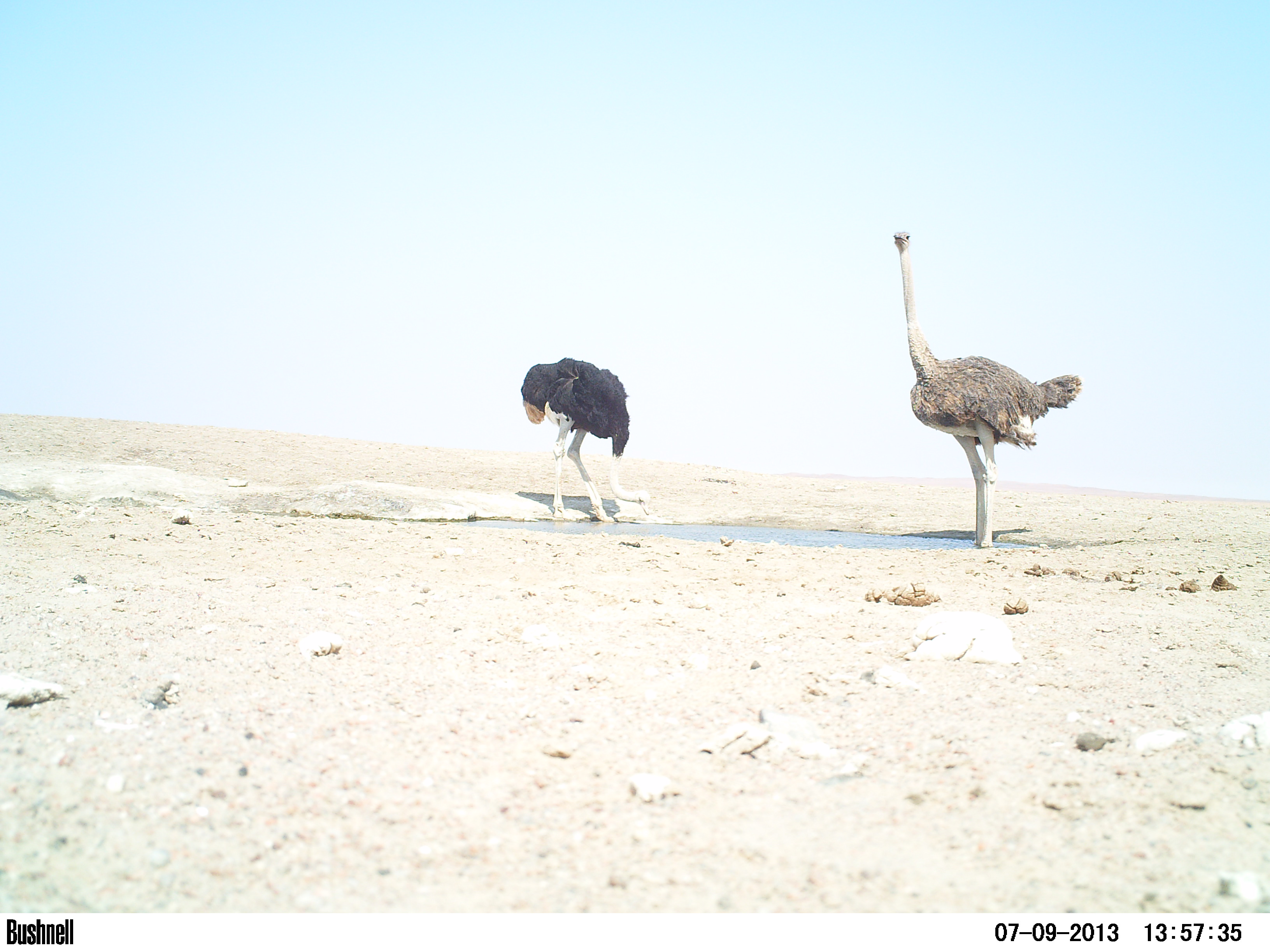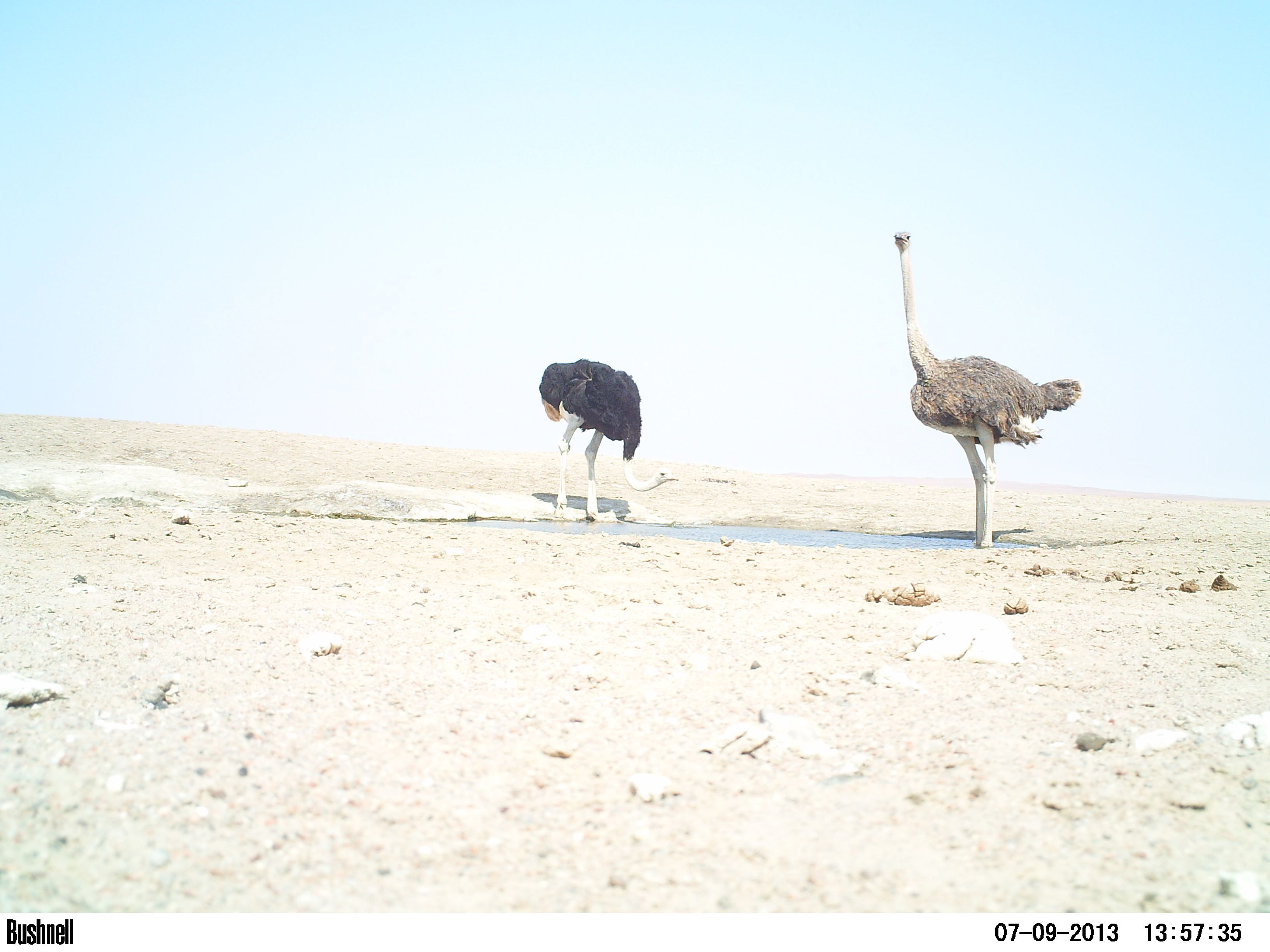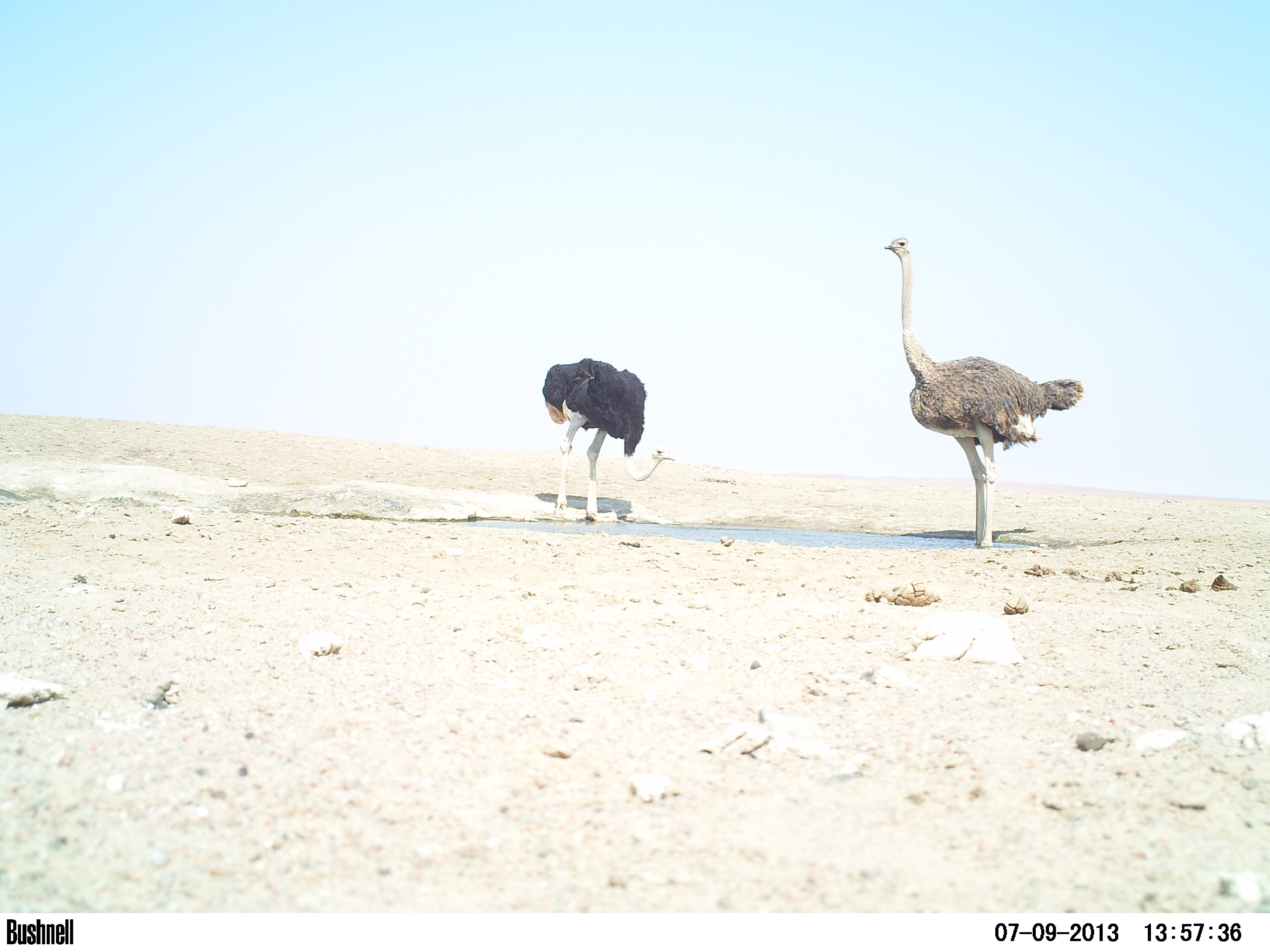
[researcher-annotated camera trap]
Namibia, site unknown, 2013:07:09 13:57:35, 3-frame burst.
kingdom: Animalia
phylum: Chordata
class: Aves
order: Struthioniformes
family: Struthionidae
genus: Struthio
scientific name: Struthio camelus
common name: common ostrich